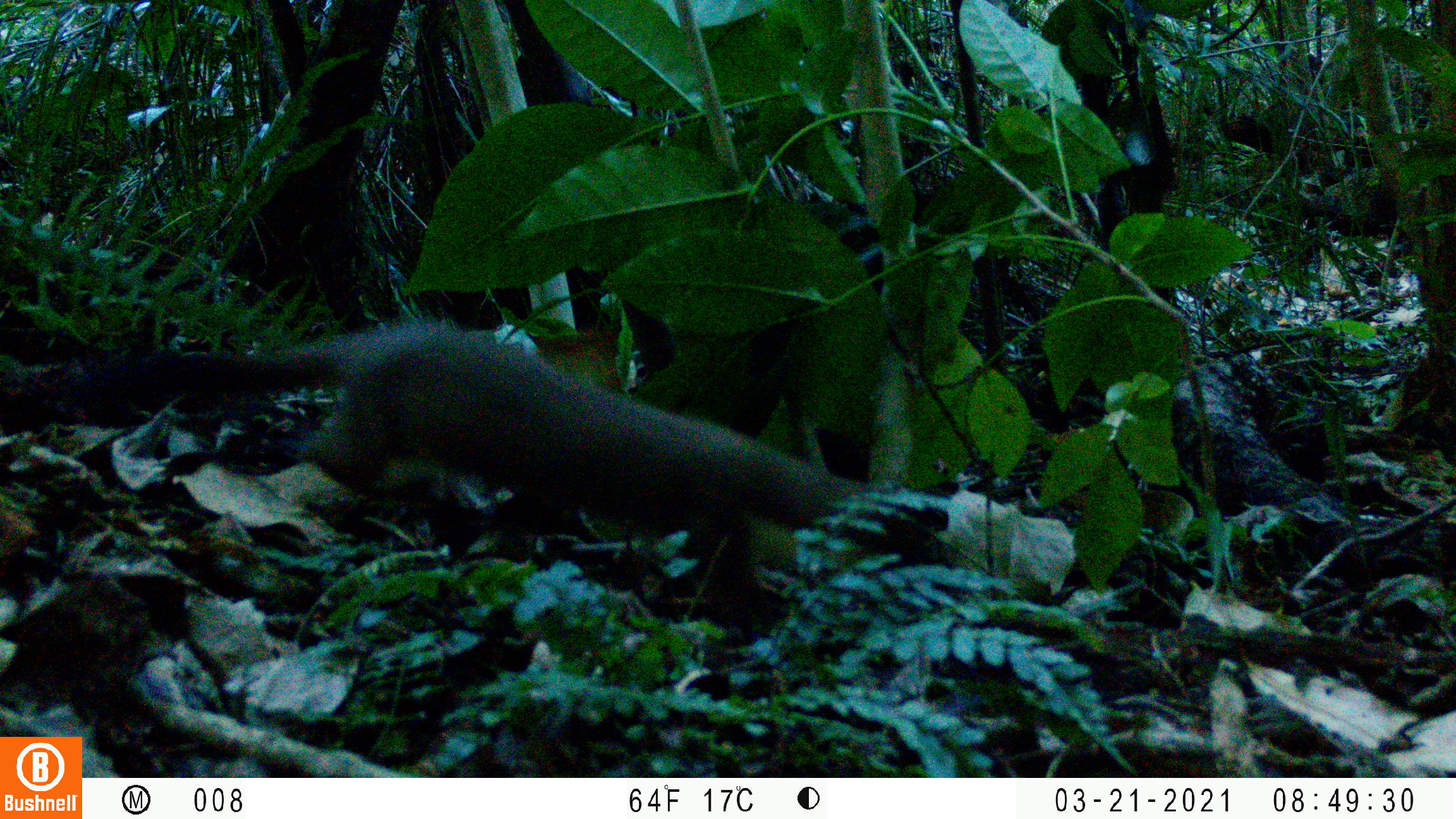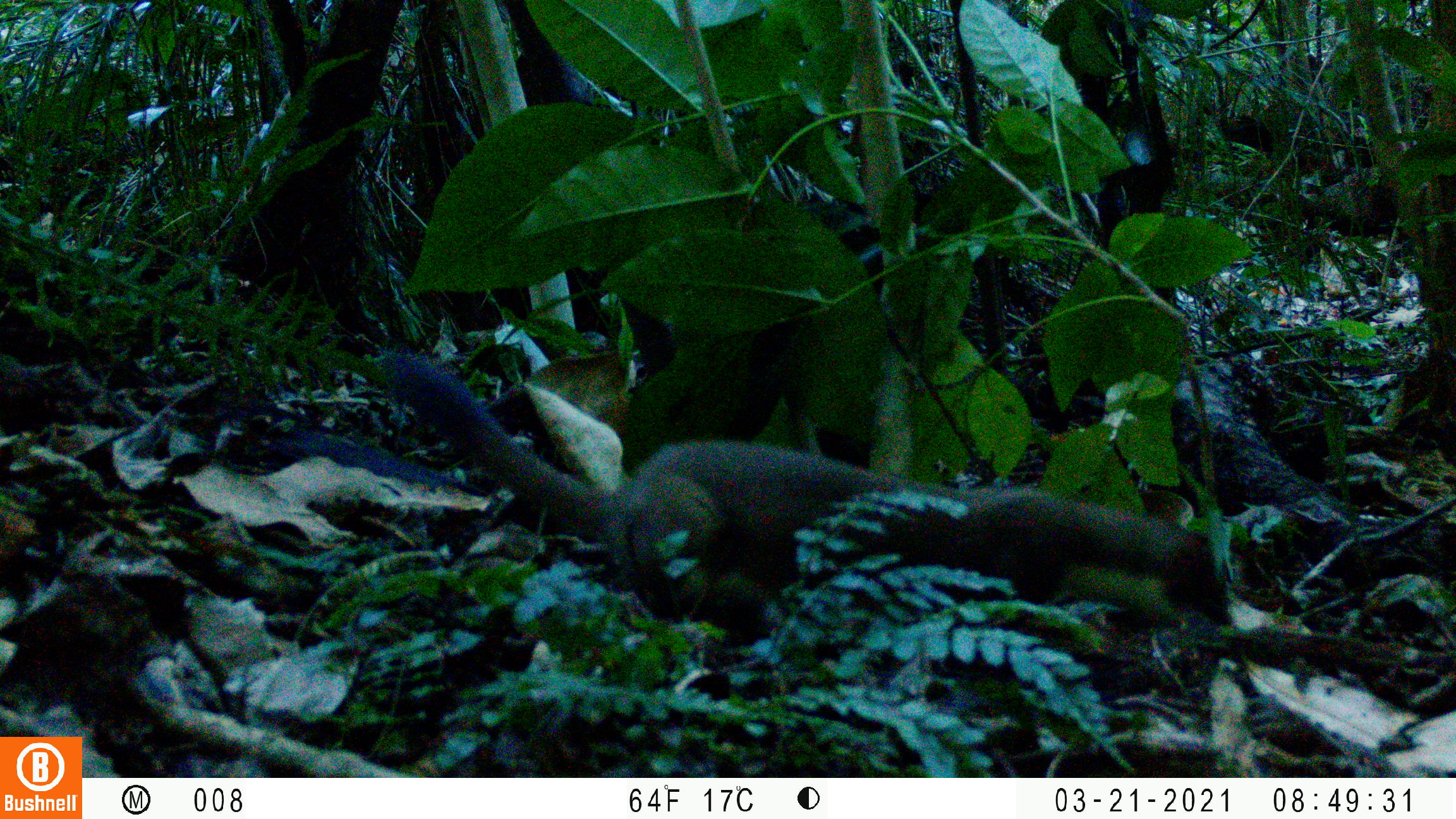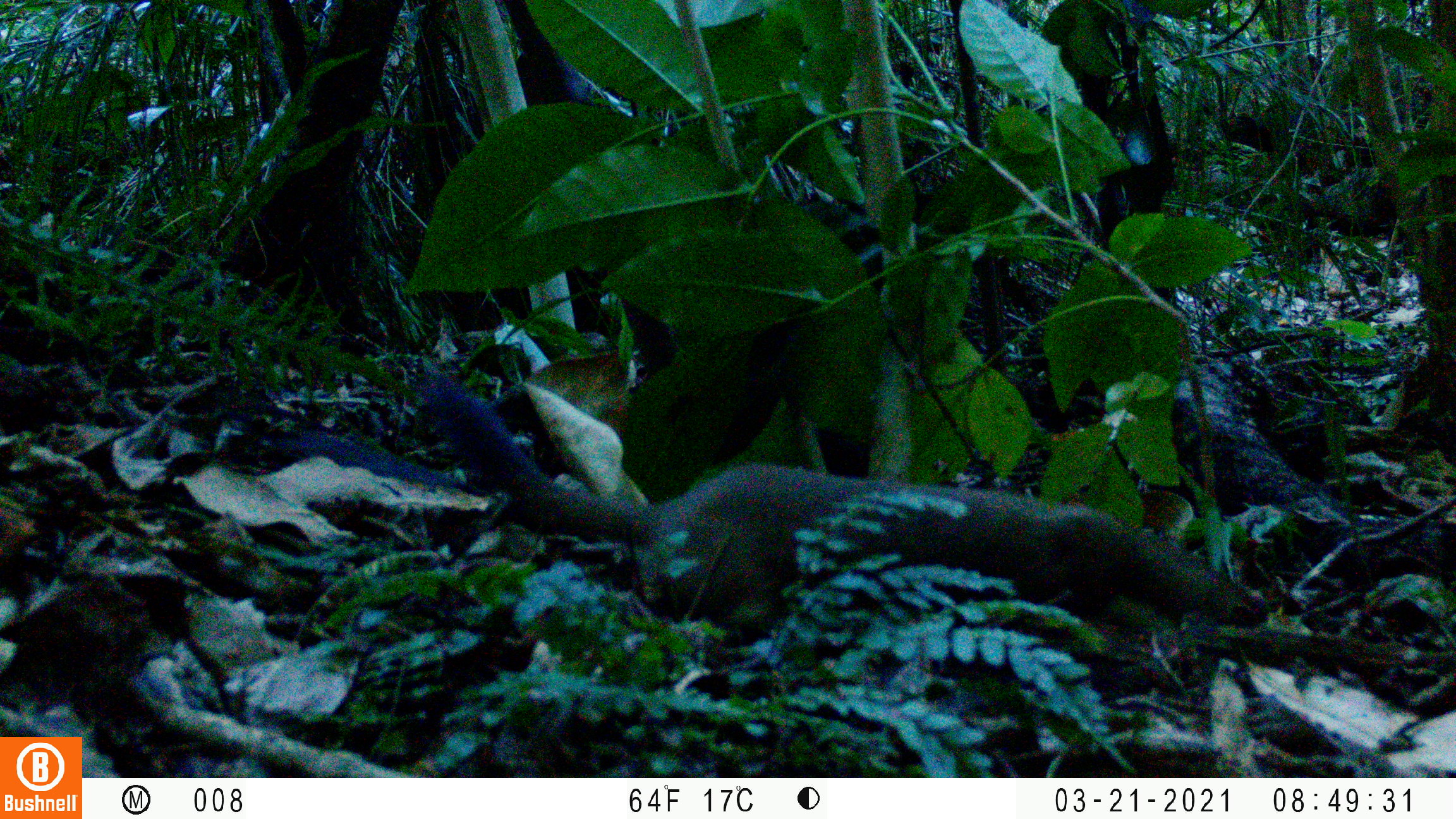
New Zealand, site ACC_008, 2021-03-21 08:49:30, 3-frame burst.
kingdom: Animalia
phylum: Chordata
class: Mammalia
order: Carnivora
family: Mustelidae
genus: Mustela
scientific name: Mustela erminea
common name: stoat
Stoat (Mustela erminea).